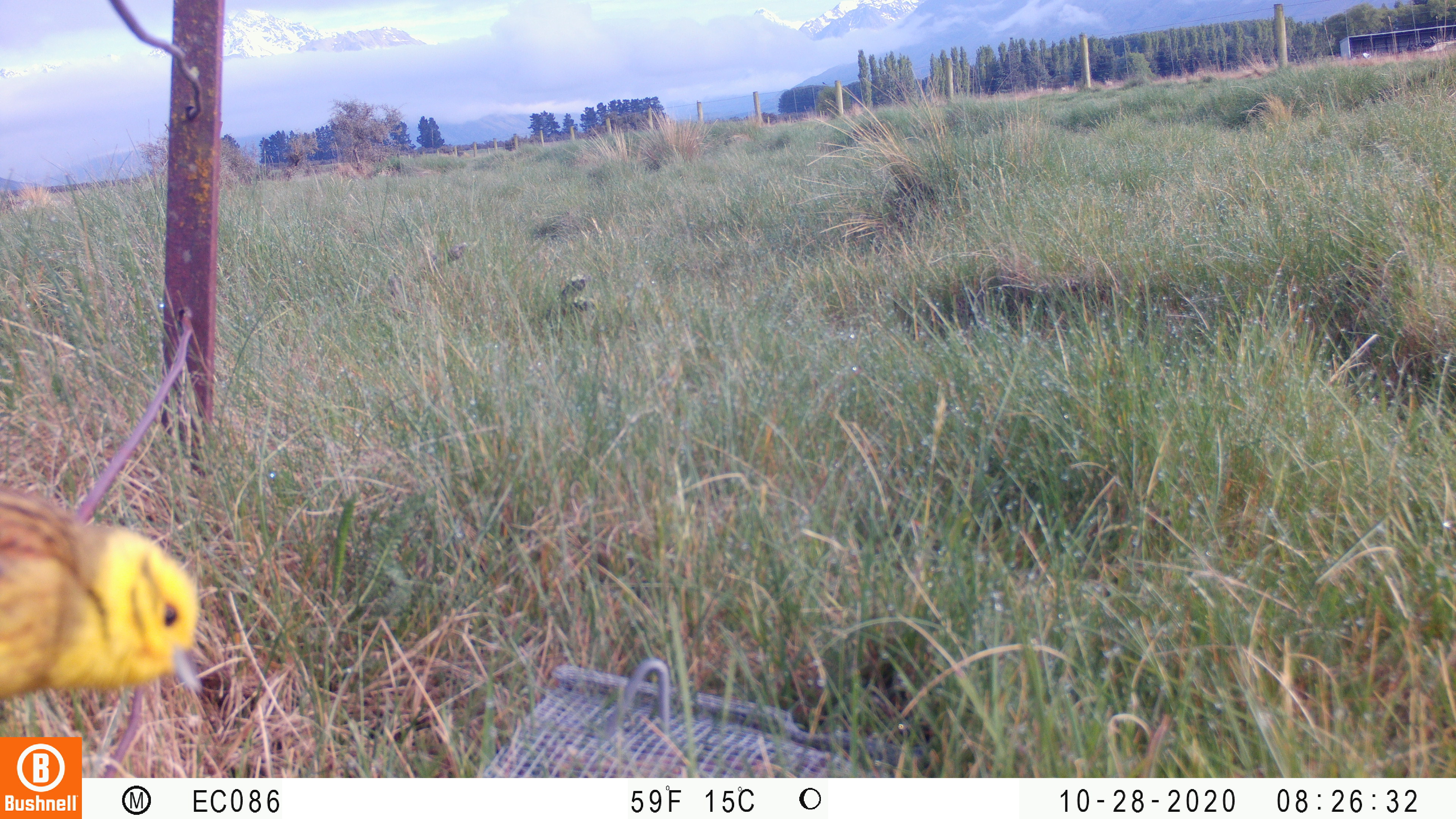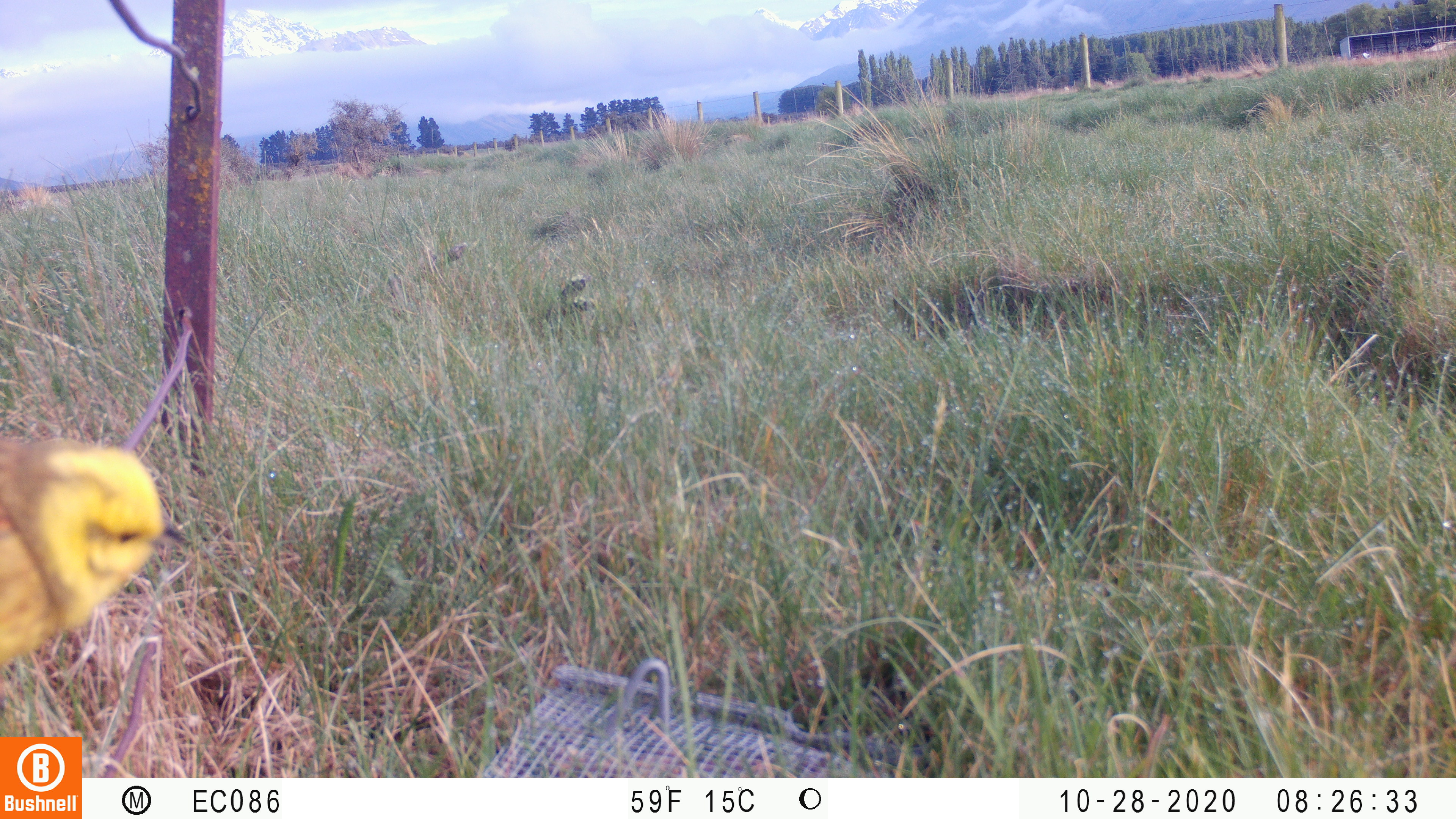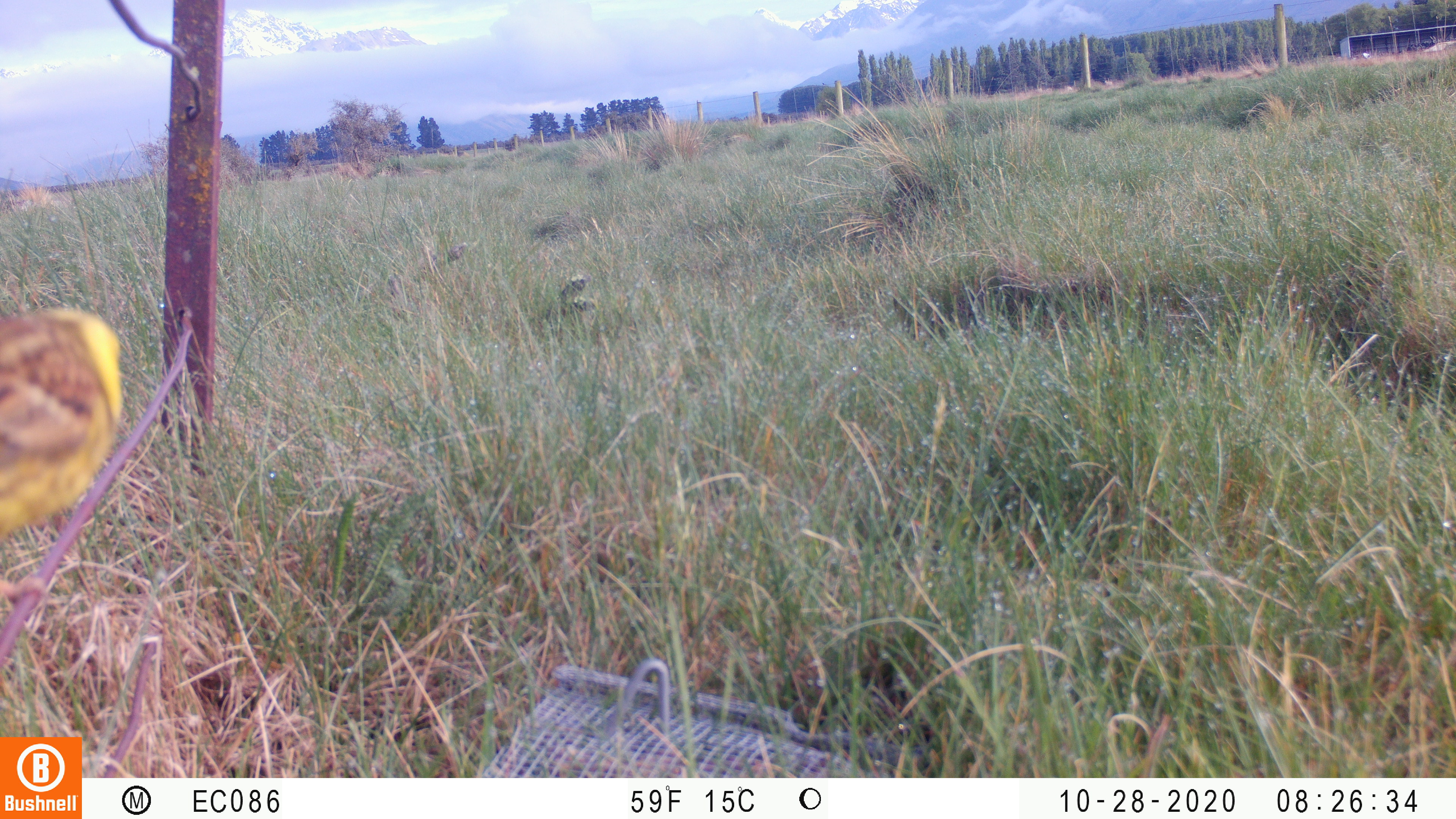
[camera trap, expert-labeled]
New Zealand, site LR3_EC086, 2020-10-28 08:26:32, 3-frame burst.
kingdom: Animalia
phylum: Chordata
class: Aves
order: Passeriformes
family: Emberizidae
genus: Emberiza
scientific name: Emberiza citrinella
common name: yellowhammer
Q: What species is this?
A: Yellowhammer (Emberiza citrinella).